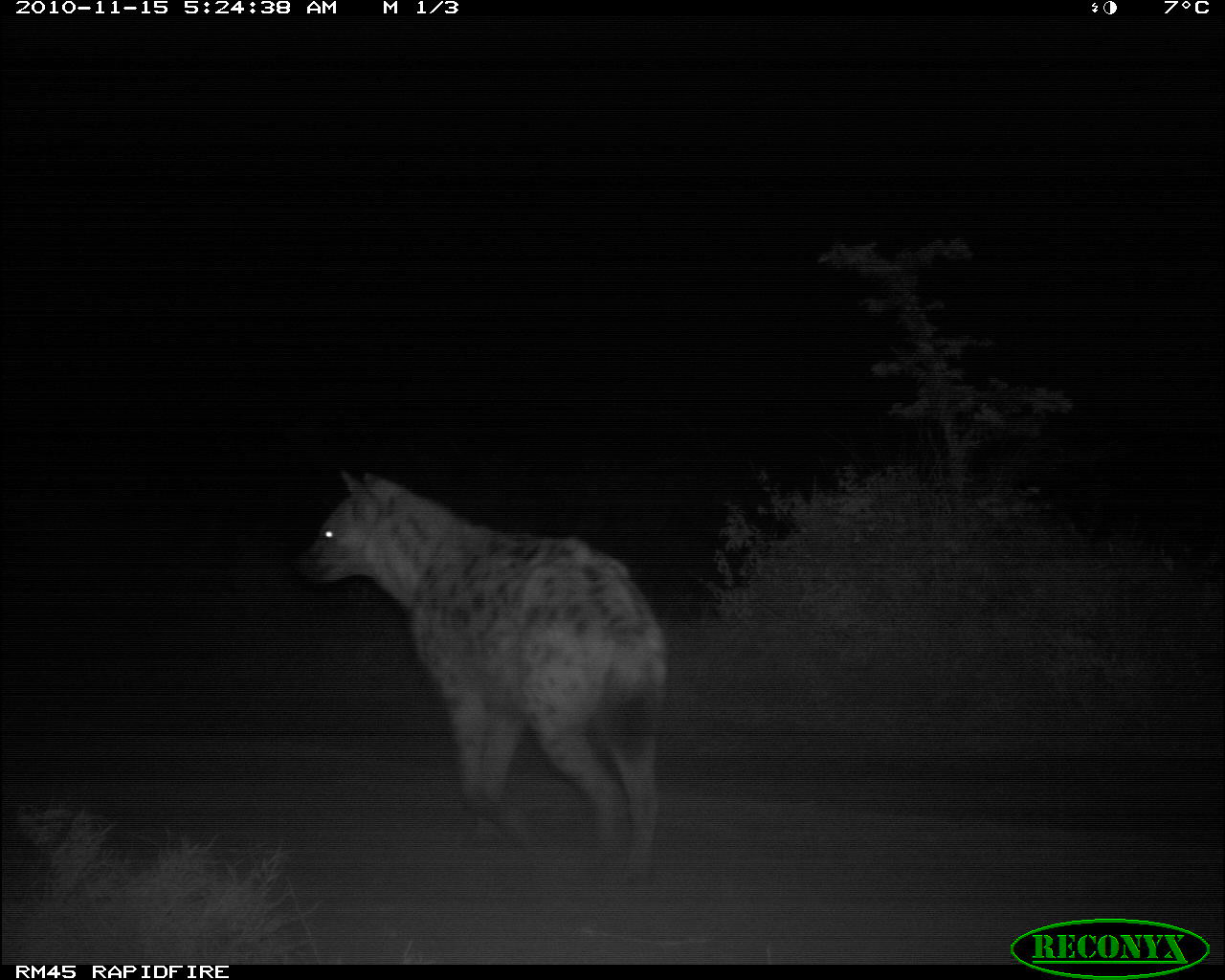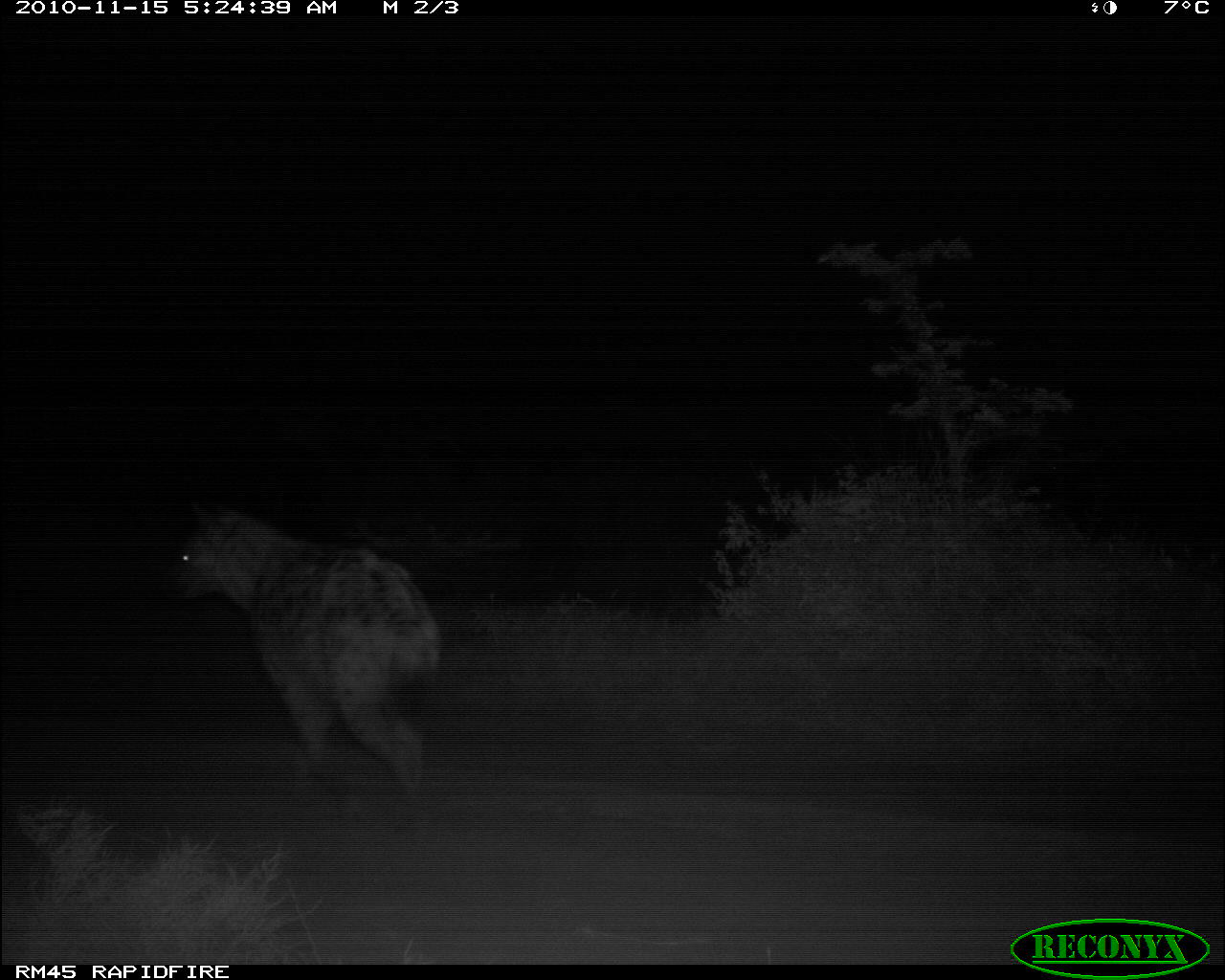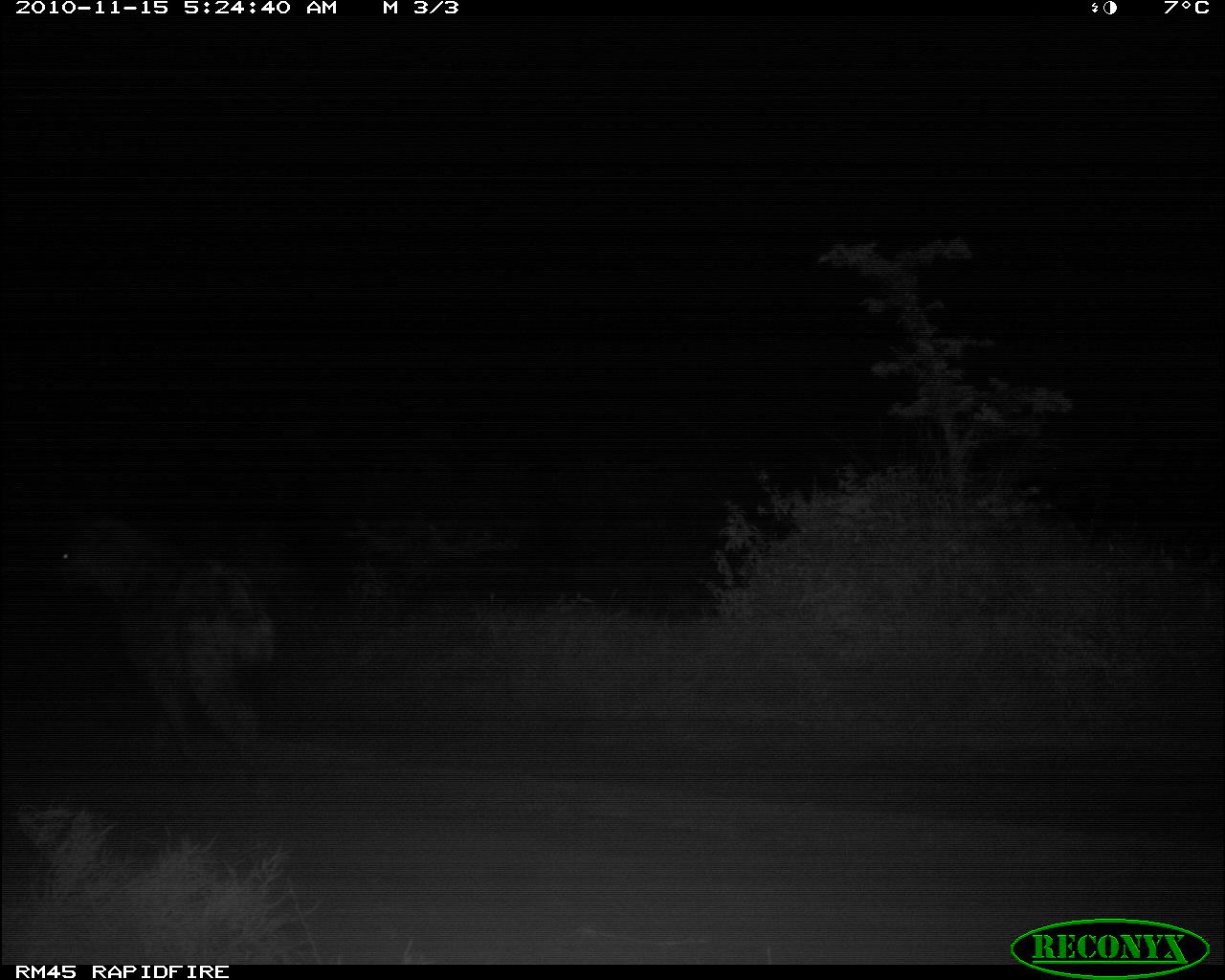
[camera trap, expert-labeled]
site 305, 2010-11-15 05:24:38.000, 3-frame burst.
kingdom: Animalia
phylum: Chordata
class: Mammalia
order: Carnivora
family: Hyaenidae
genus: Crocuta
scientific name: Crocuta crocuta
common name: spotted hyena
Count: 1.